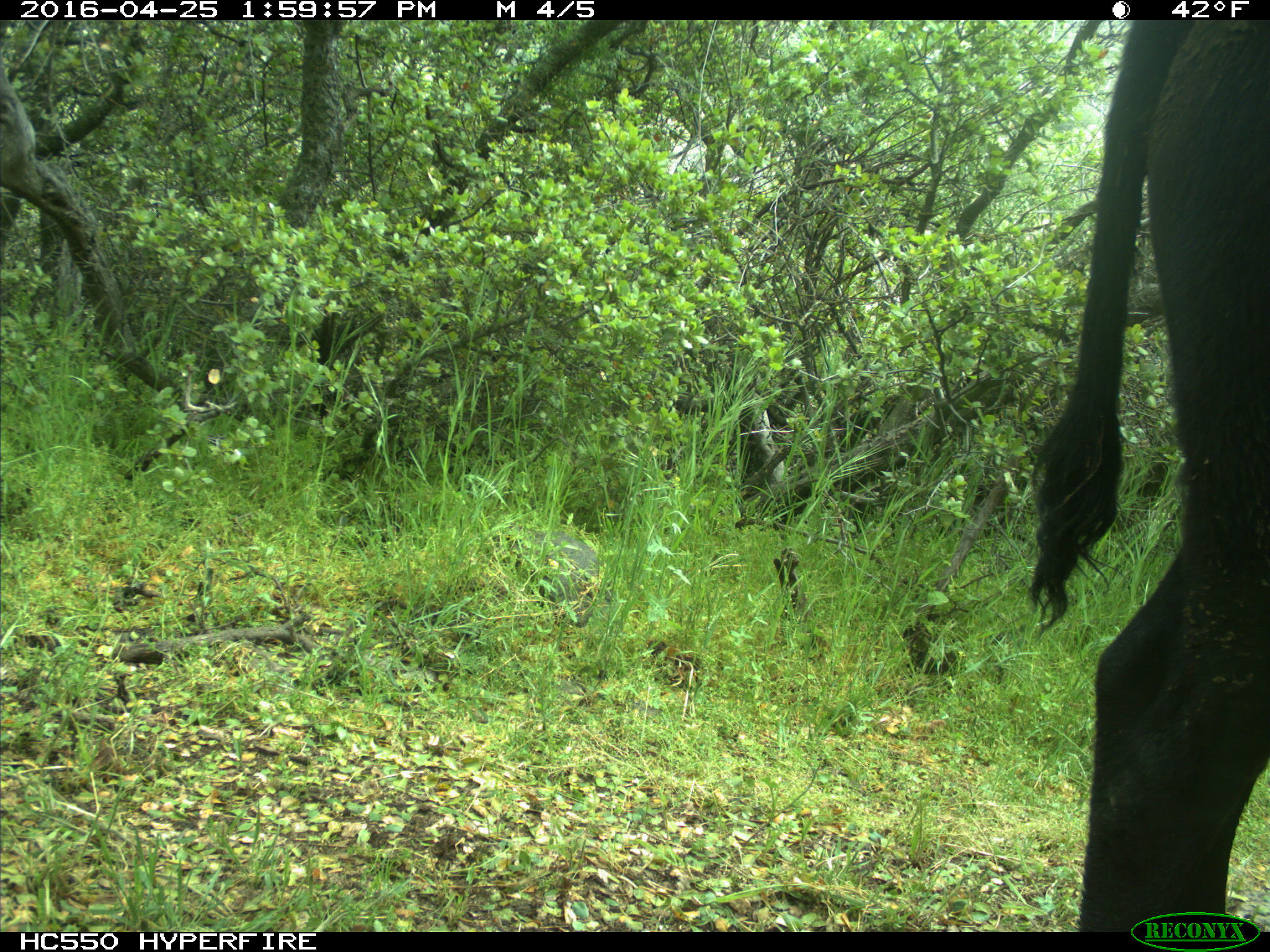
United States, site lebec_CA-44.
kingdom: Animalia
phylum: Chordata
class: Mammalia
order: Artiodactyla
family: Bovidae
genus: Bos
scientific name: Bos taurus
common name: domestic cow